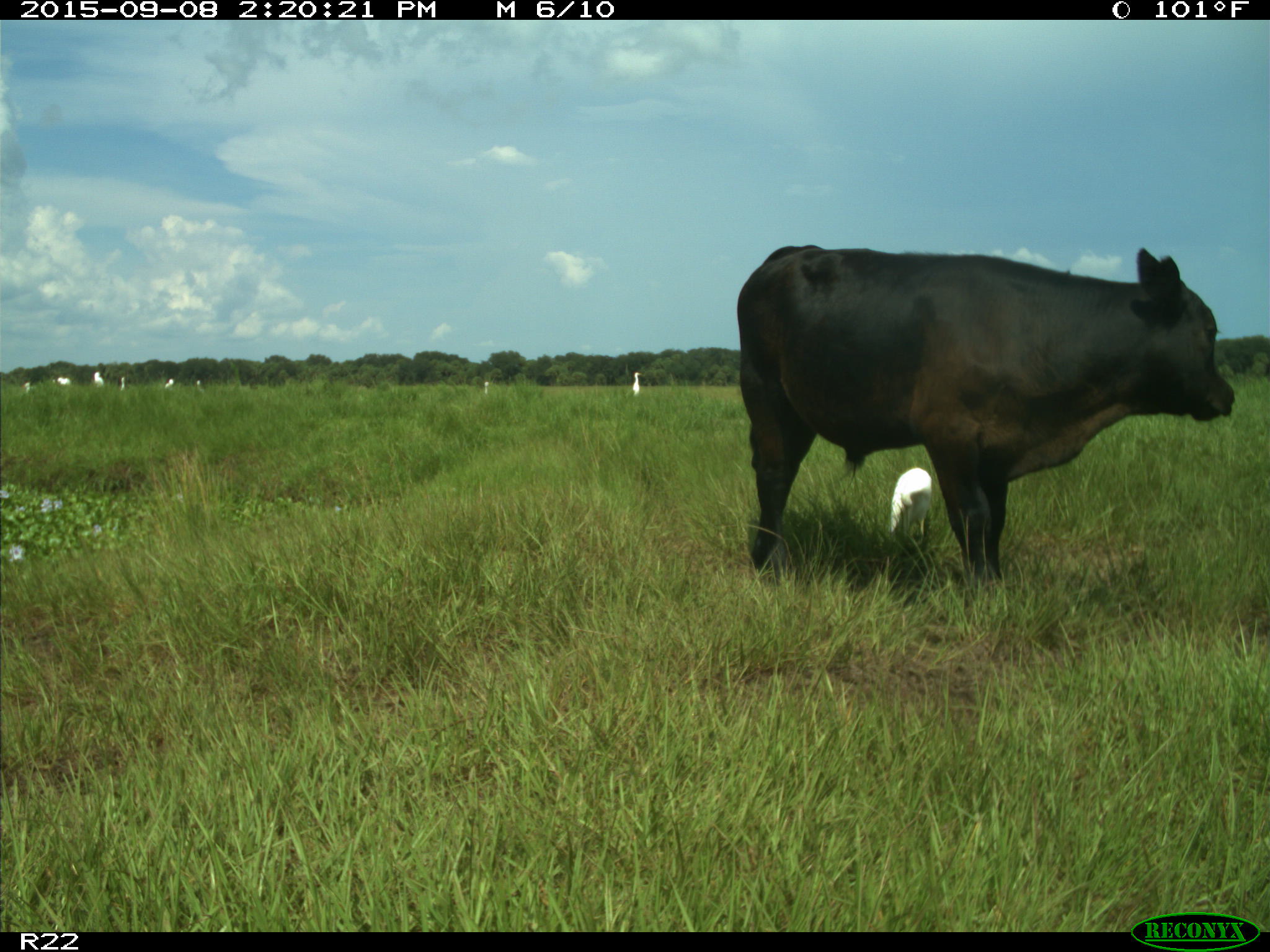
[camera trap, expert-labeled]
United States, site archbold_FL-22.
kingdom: Animalia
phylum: Chordata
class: Mammalia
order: Artiodactyla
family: Bovidae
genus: Bos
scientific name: Bos taurus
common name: domestic cow